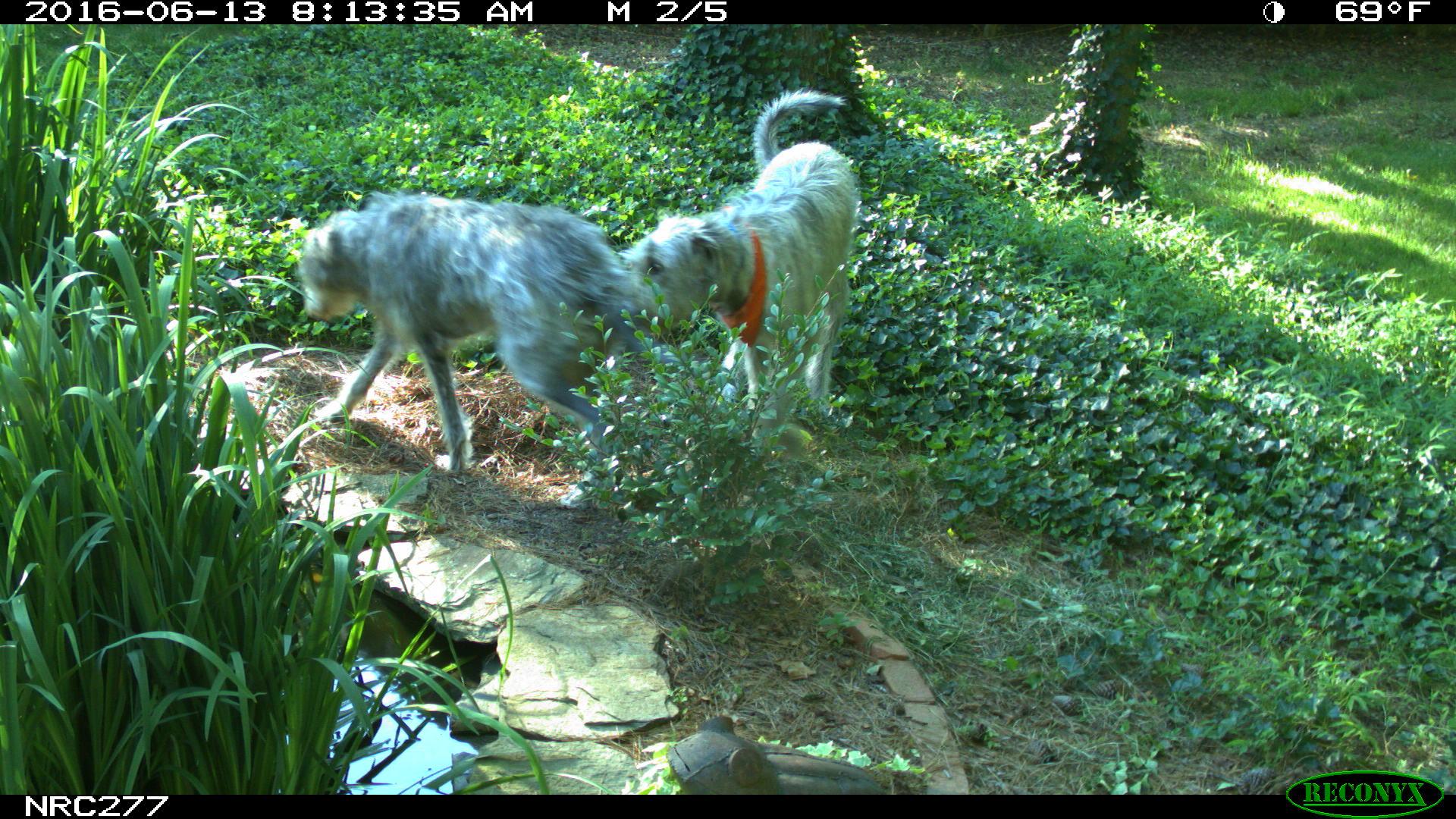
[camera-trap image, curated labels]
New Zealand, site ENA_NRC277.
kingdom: Animalia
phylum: Chordata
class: Mammalia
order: Carnivora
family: Canidae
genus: Canis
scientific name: Canis familiaris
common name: domestic dog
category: dog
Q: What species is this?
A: Dog (domestic dog) (Canis familiaris).